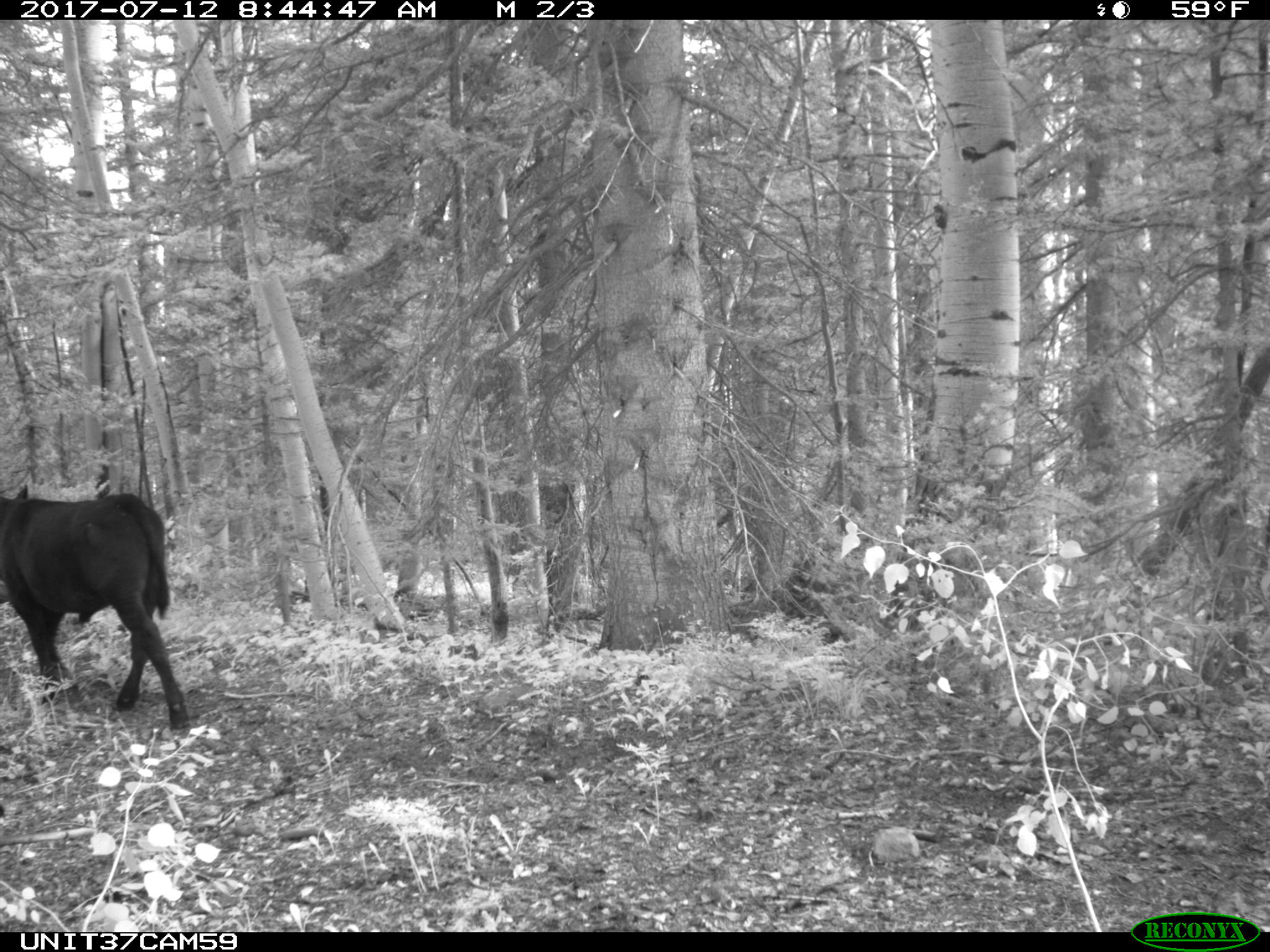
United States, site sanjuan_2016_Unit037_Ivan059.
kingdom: Animalia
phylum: Chordata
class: Mammalia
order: Artiodactyla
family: Bovidae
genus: Bos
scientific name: Bos taurus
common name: domestic cow